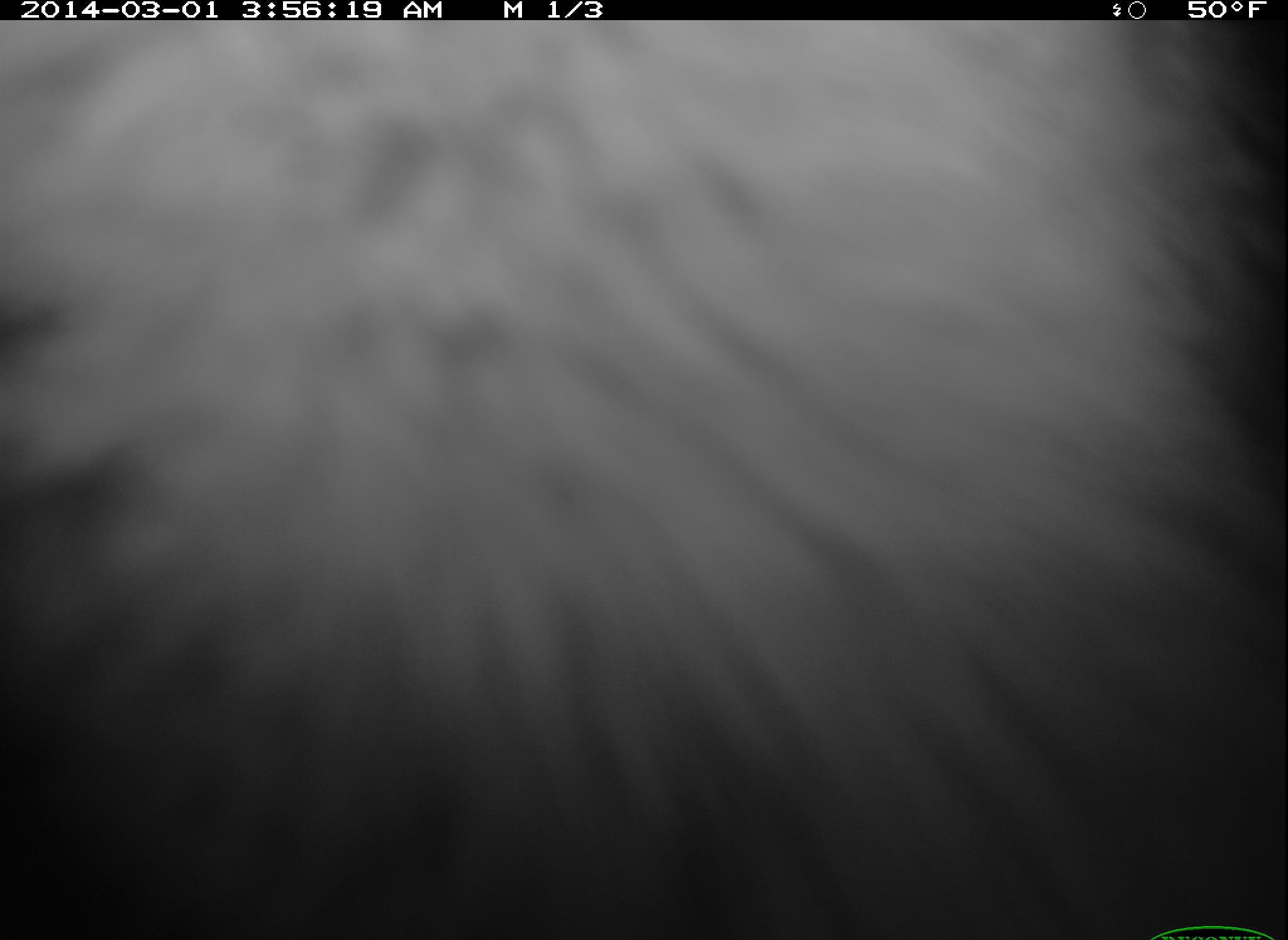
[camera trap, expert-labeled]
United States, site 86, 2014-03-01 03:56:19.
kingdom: Animalia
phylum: Chordata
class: Mammalia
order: Carnivora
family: Canidae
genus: Urocyon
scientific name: Urocyon cinereoargenteus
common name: gray fox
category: fox